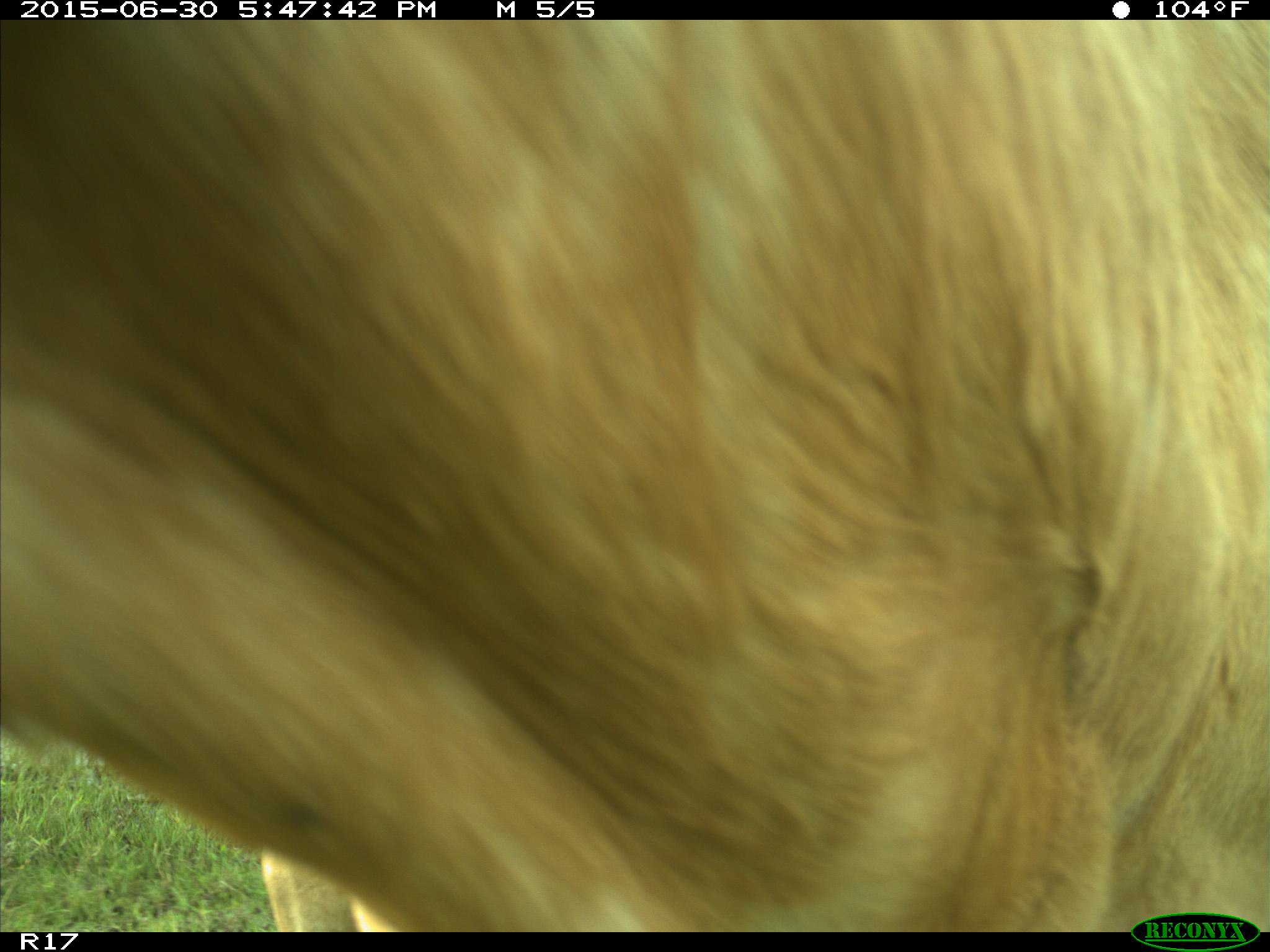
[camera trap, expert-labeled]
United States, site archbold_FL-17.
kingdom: Animalia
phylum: Chordata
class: Mammalia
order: Artiodactyla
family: Bovidae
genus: Bos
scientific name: Bos taurus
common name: domestic cow